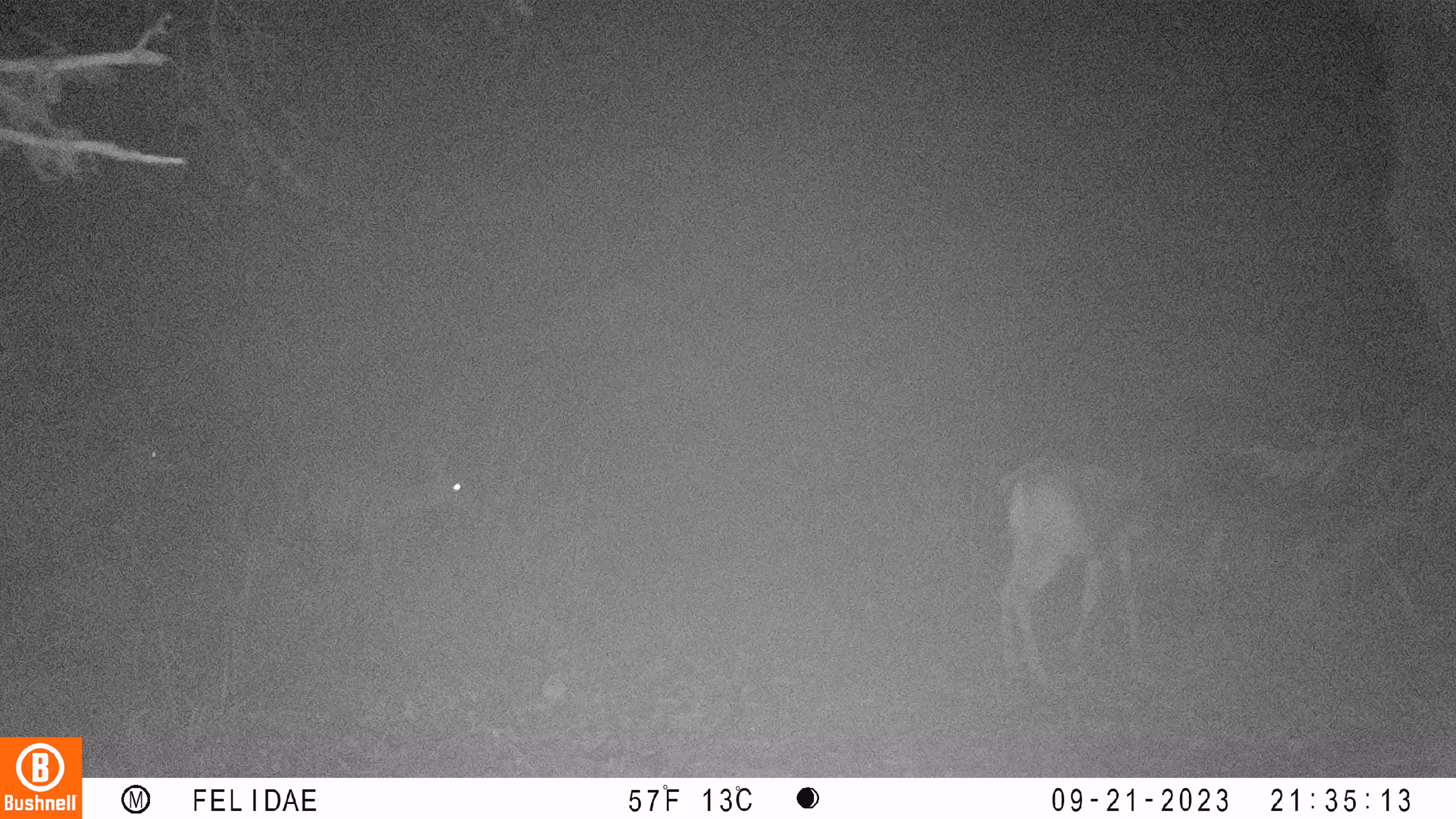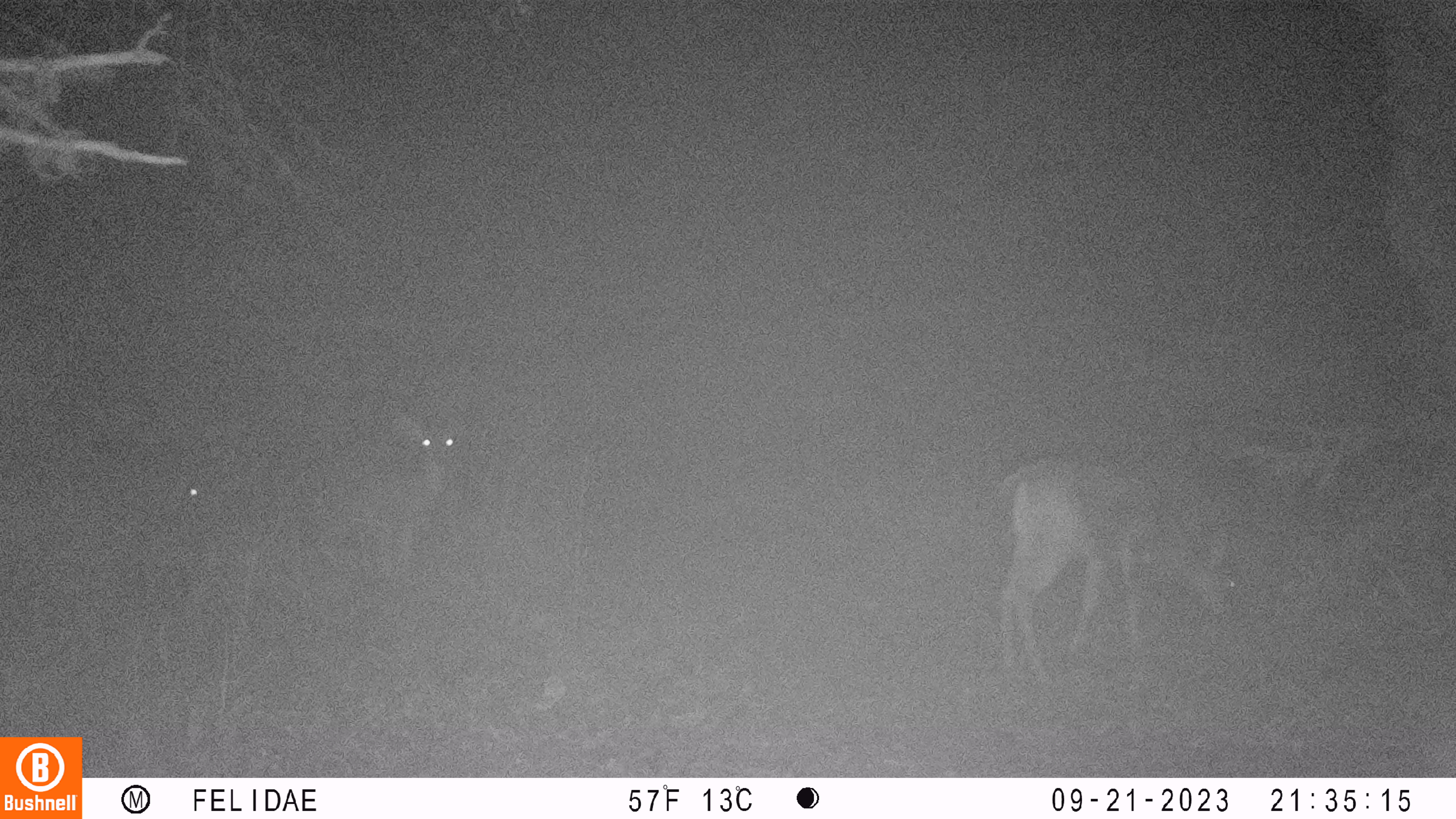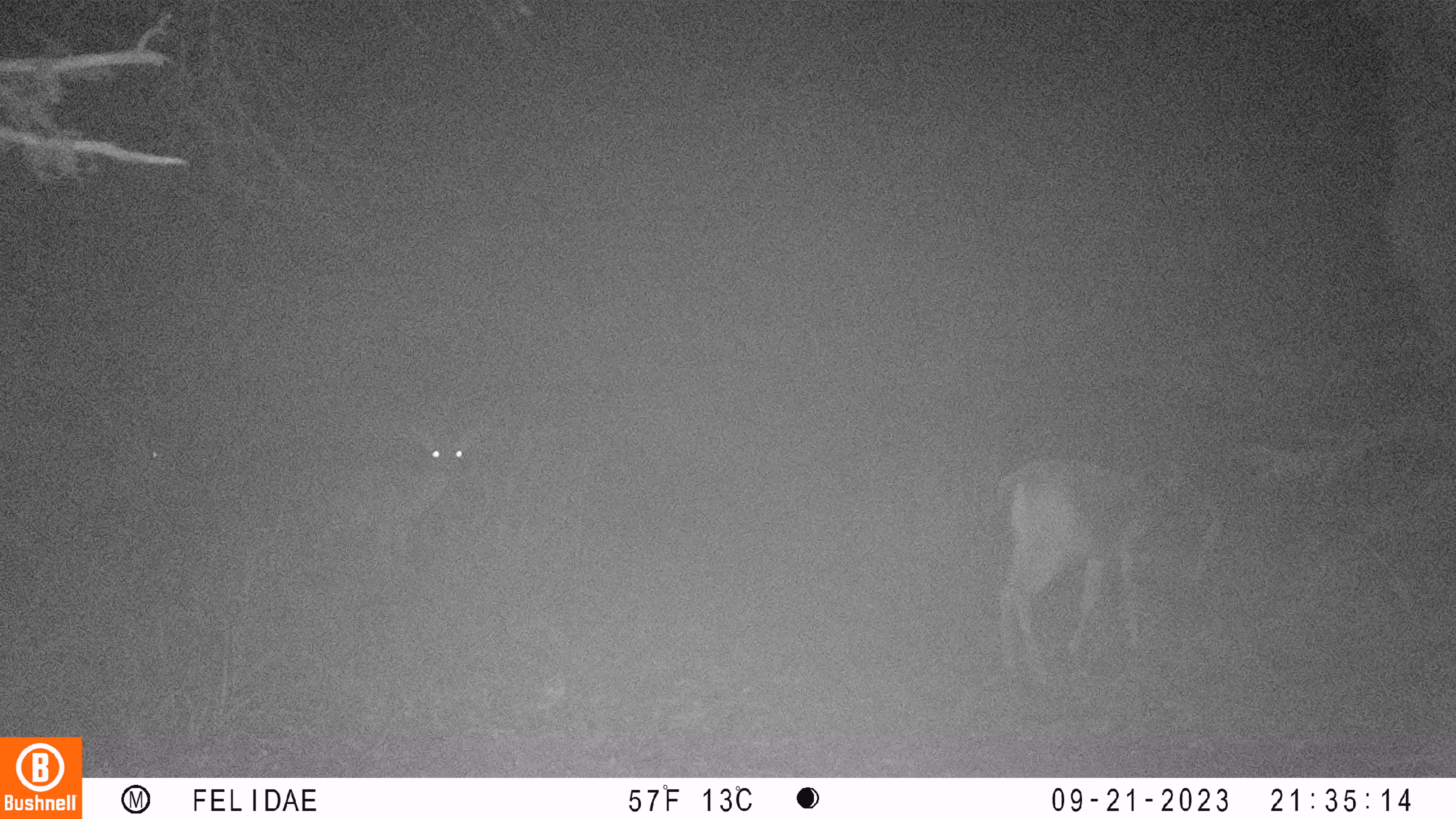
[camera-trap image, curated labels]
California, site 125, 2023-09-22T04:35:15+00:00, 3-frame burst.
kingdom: Animalia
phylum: Chordata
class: Mammalia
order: Artiodactyla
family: Cervidae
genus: Odocoileus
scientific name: Odocoileus hemionus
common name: mule deer